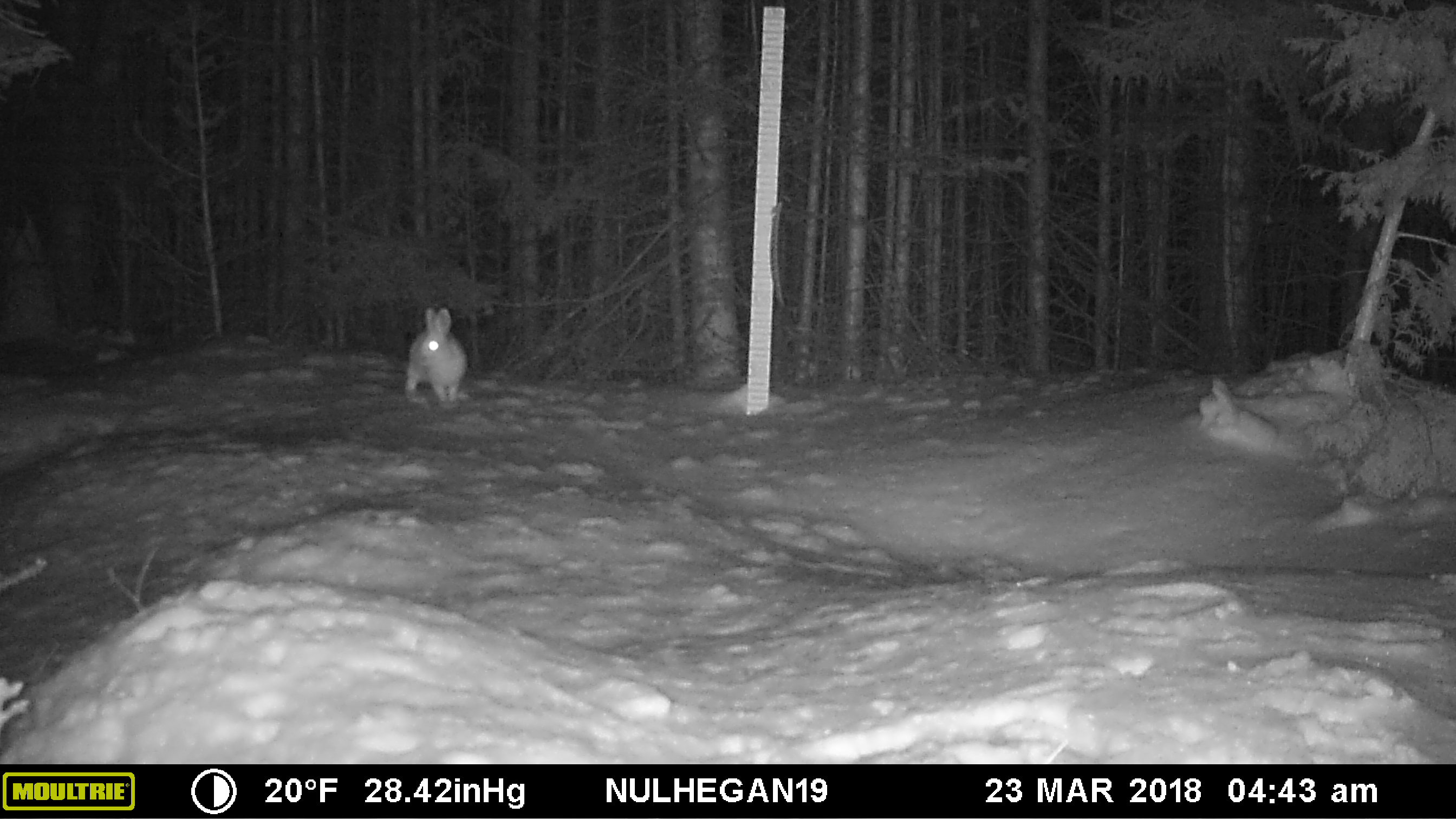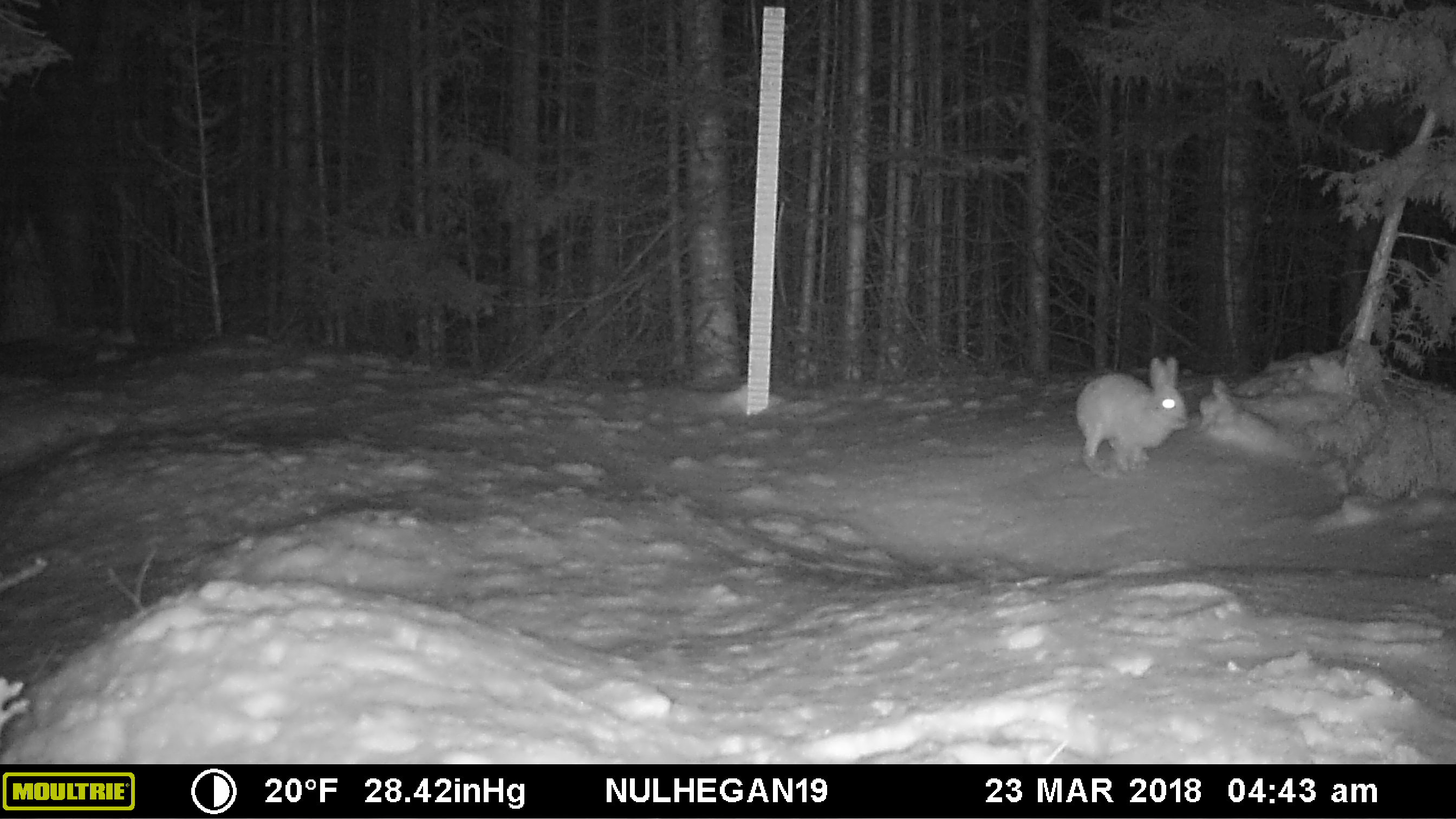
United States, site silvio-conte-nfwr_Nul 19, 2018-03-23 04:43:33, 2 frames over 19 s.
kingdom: Animalia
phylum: Chordata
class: Mammalia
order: Lagomorpha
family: Leporidae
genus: Lepus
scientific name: Lepus americanus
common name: snowshoe hare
Snowshoe hare (Lepus americanus).